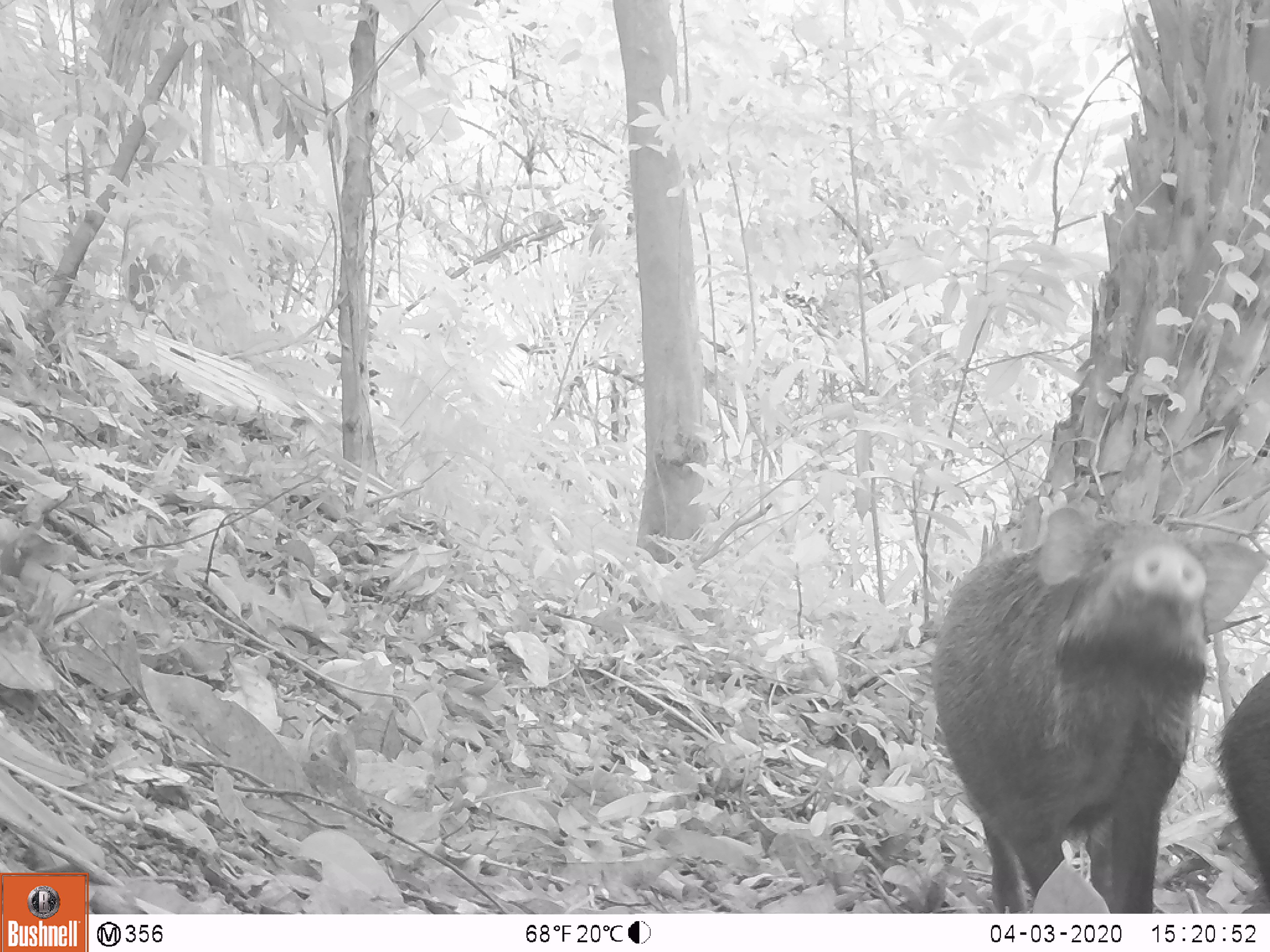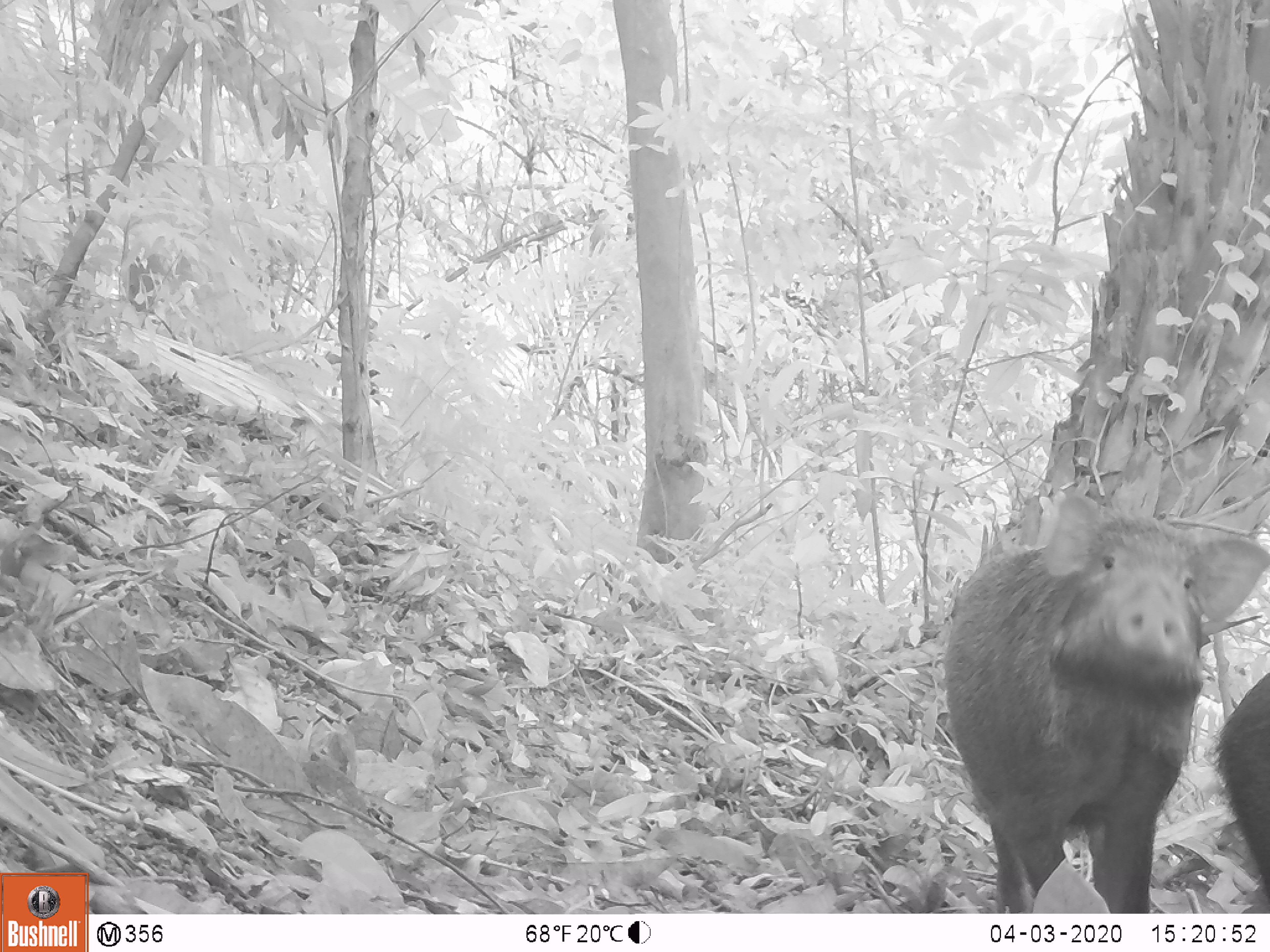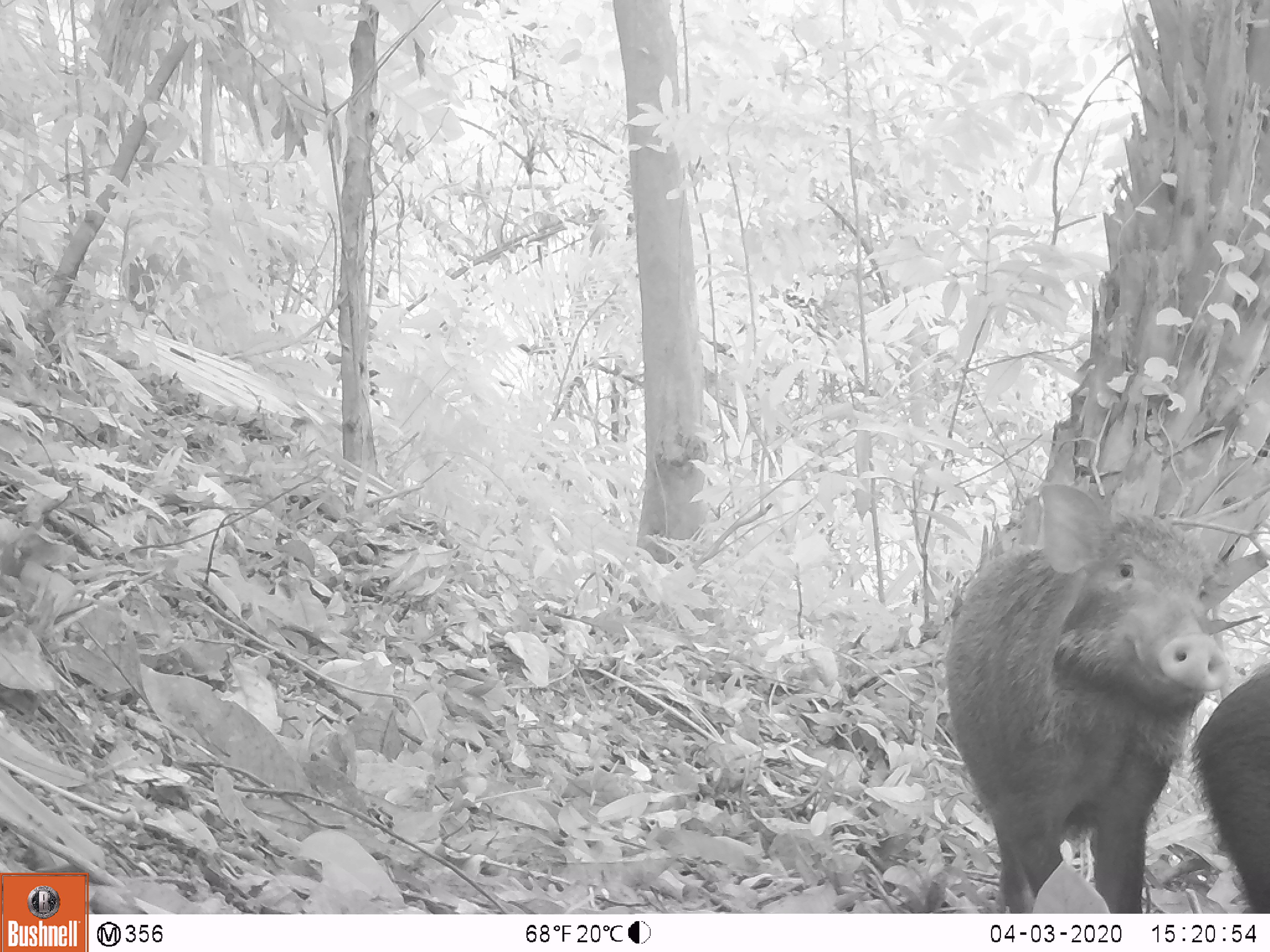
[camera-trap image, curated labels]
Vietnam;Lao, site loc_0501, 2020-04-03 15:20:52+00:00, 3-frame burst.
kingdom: Animalia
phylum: Chordata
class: Mammalia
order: Artiodactyla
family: Suidae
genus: Sus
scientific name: Sus scrofa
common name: eurasian wild pig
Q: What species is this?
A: Eurasian wild pig (Sus scrofa).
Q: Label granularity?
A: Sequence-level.